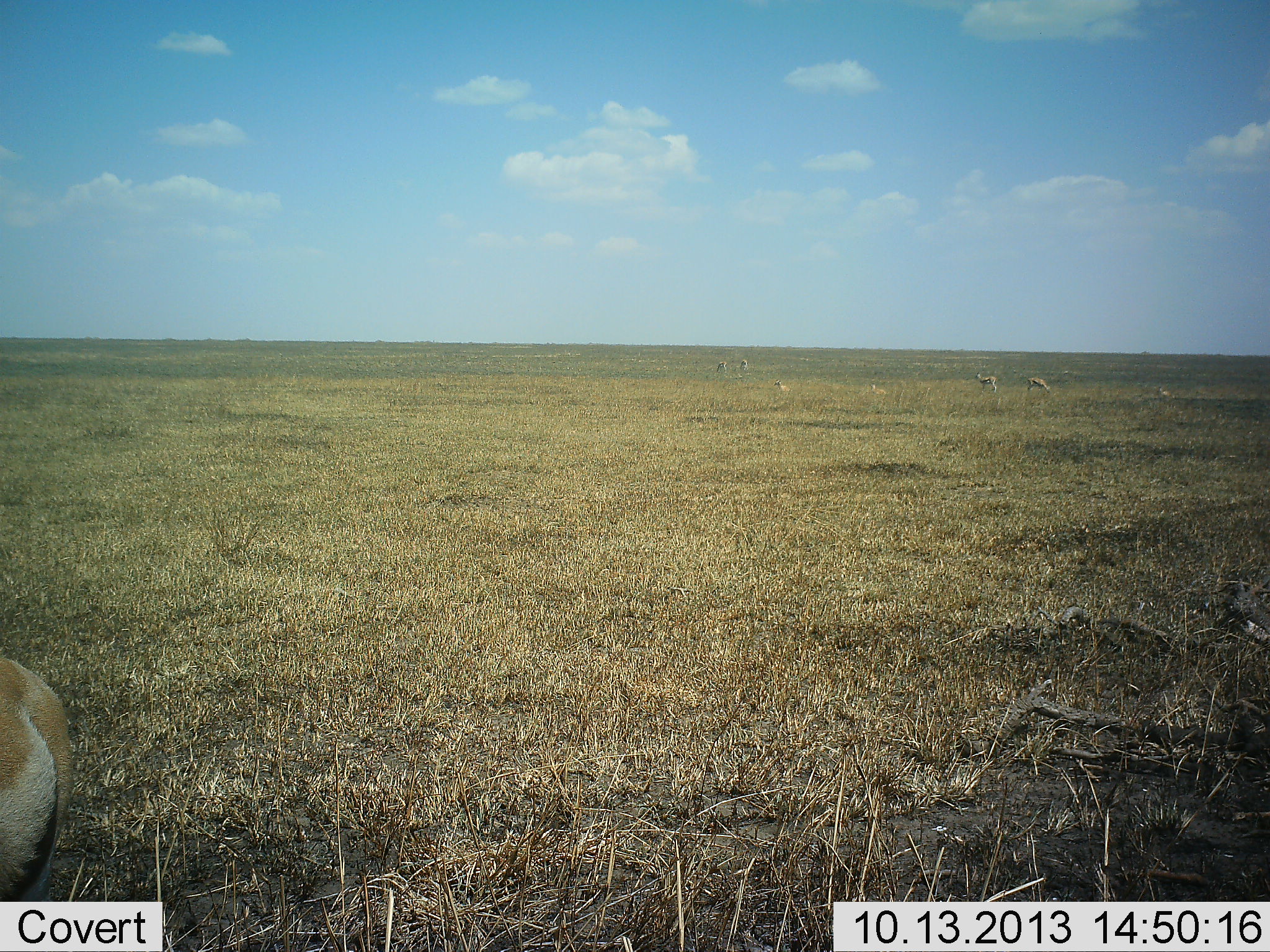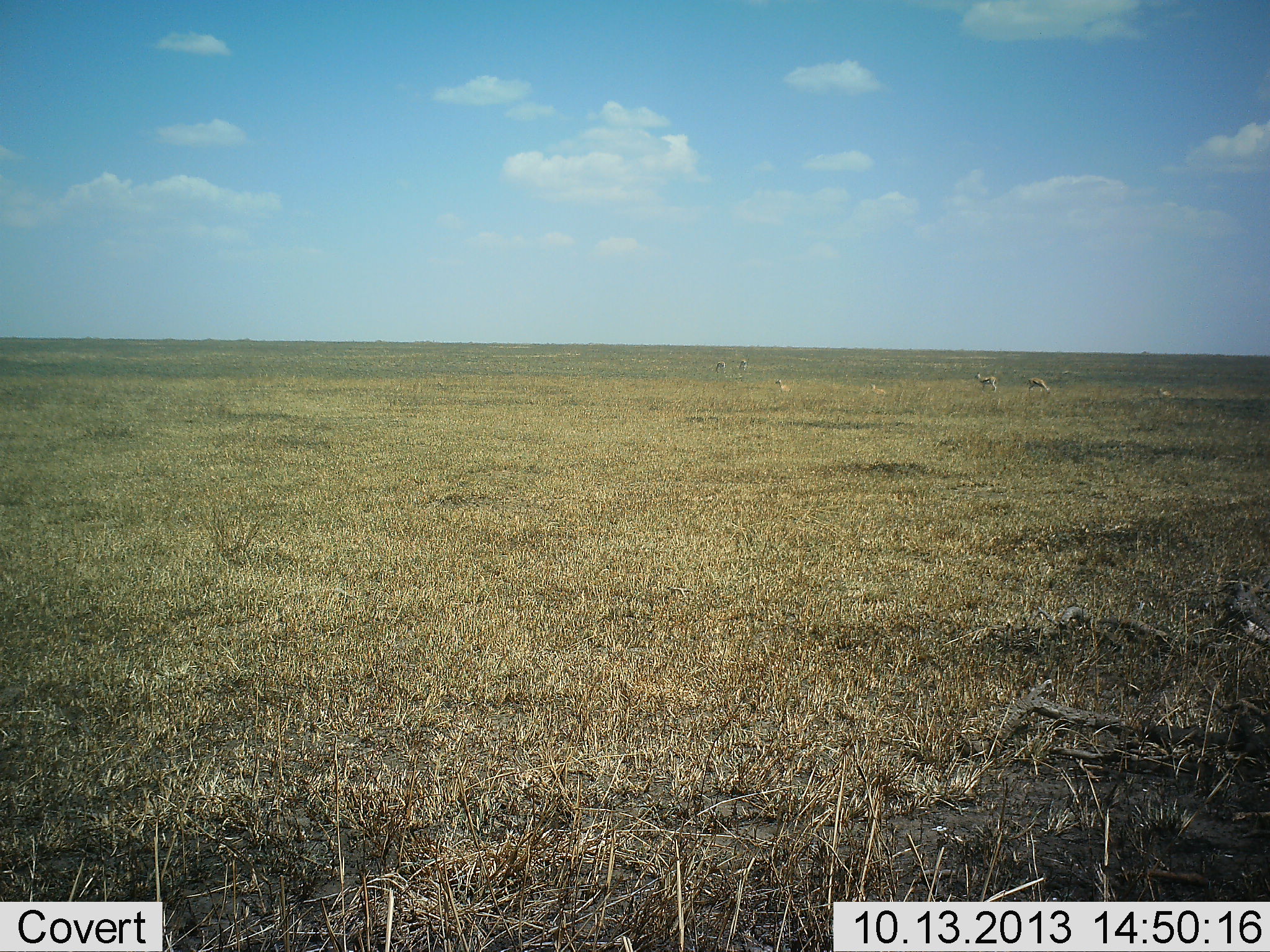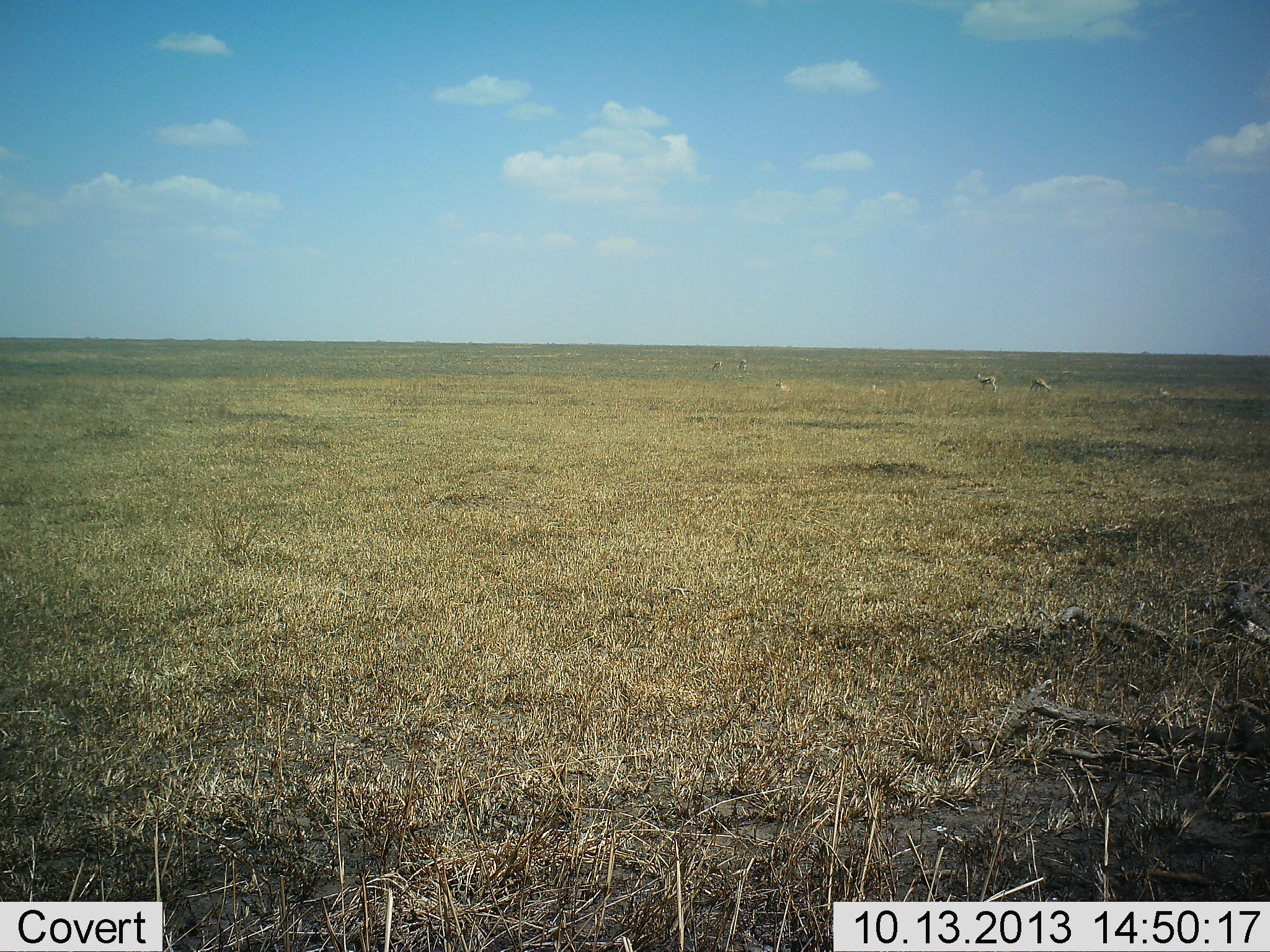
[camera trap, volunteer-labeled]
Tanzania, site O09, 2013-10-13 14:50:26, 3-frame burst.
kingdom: Animalia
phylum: Chordata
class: Mammalia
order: Artiodactyla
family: Bovidae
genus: Eudorcas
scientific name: Eudorcas thomsonii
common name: thomson's gazelle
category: gazellethomsons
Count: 5.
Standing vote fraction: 73%.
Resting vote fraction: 40%.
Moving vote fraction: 40%.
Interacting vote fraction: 0%.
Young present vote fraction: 0%.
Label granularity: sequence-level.